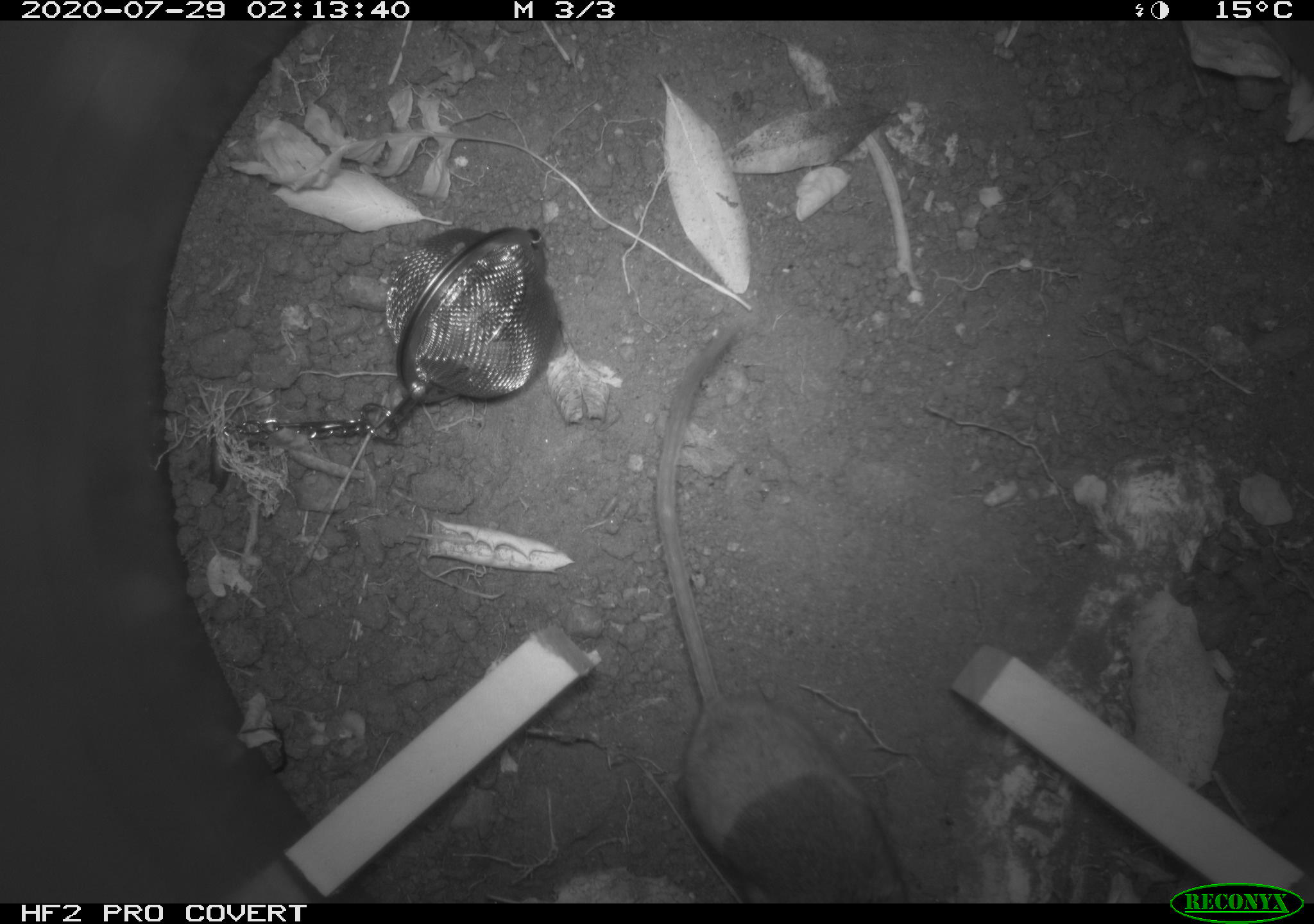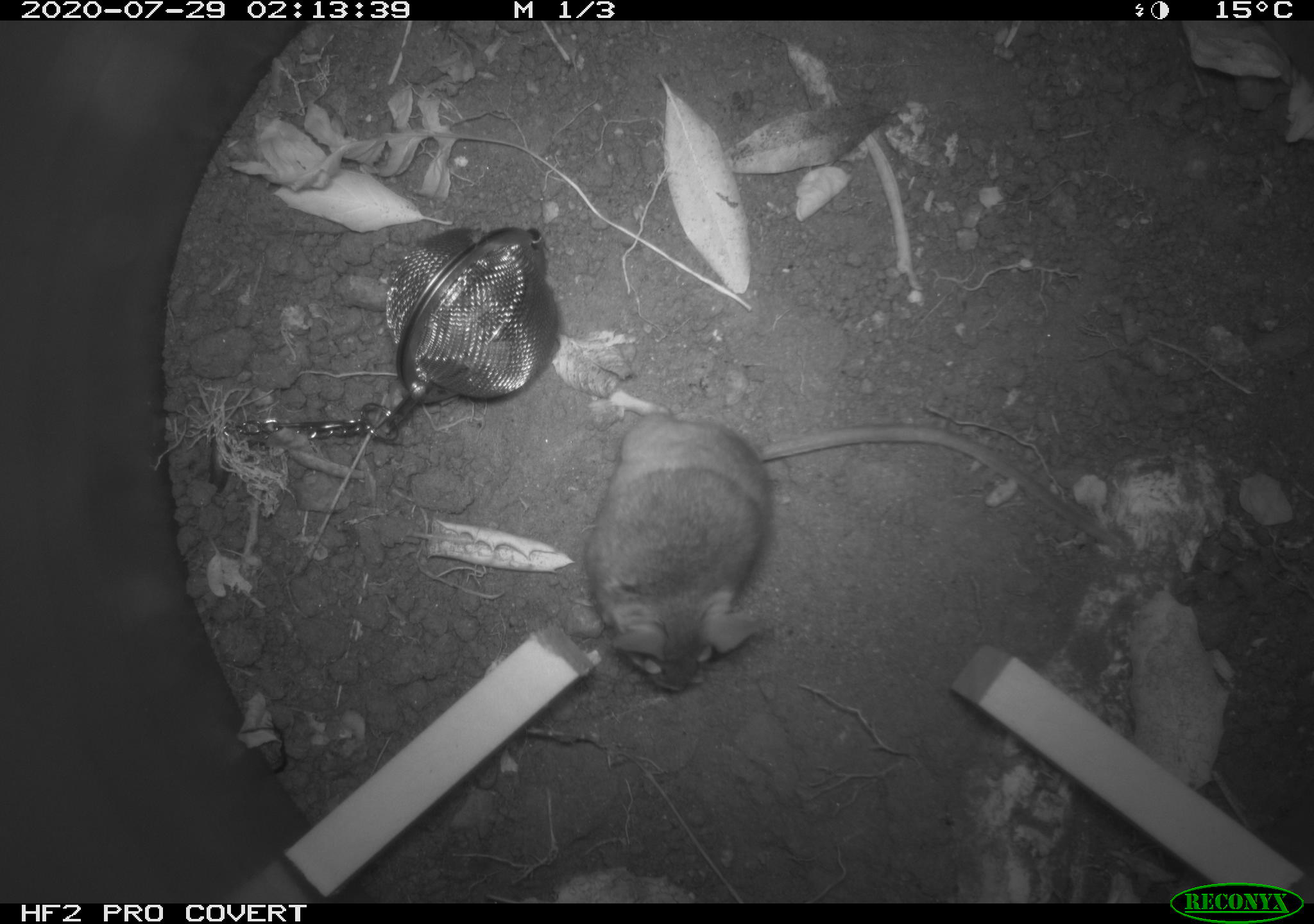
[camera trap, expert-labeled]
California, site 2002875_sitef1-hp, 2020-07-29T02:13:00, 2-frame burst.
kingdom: Animalia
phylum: Chordata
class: Mammalia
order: Rodentia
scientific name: Rodentia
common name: rodent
Rodent (Rodentia).